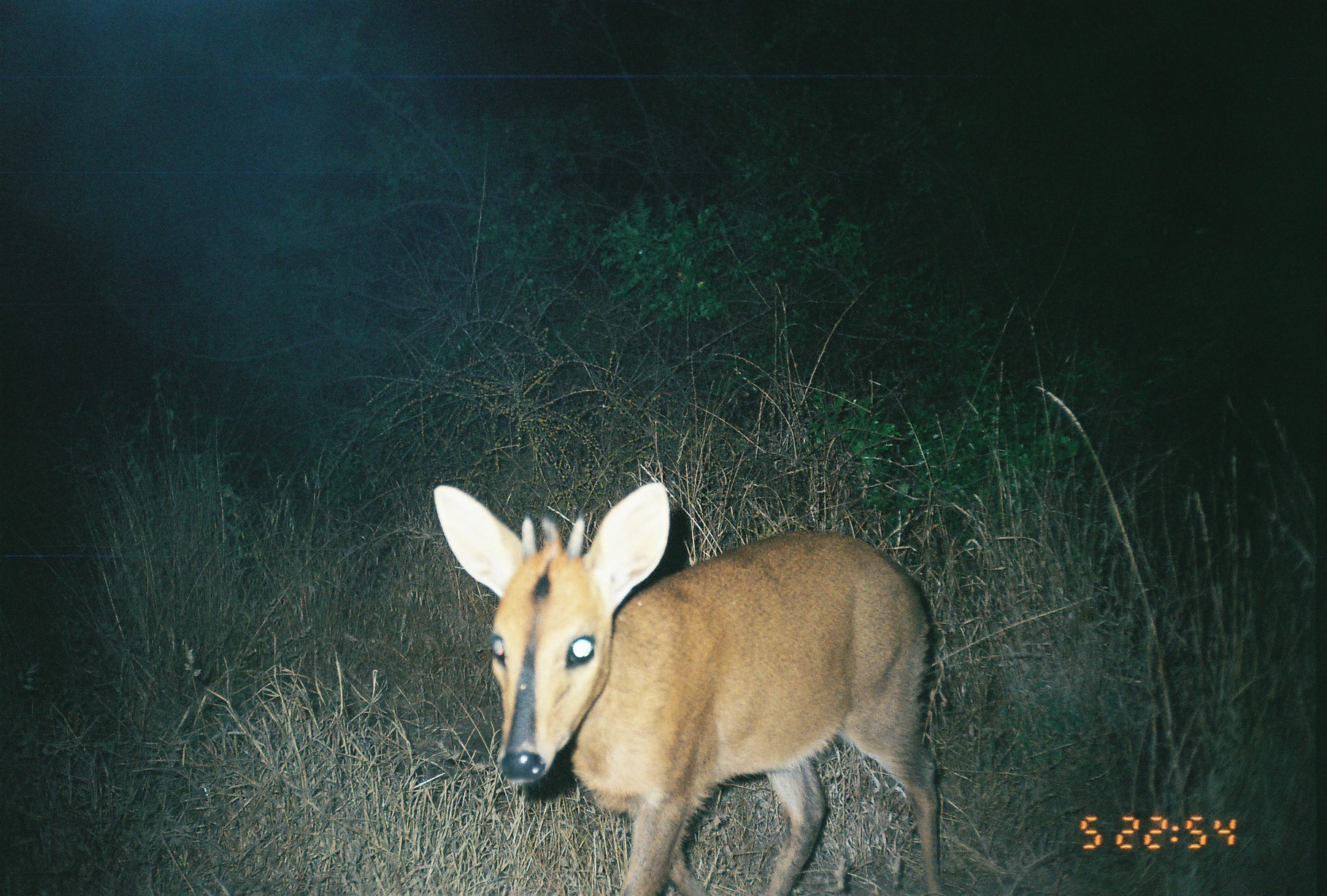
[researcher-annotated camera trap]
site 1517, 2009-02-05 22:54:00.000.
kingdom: Animalia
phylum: Chordata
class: Mammalia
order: Artiodactyla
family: Bovidae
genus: Sylvicapra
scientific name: Sylvicapra grimmia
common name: bush duiker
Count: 1.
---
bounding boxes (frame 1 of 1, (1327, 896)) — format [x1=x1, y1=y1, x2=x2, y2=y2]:
sylvicapra grimmia: [x1=429, y1=477, x2=945, y2=896]